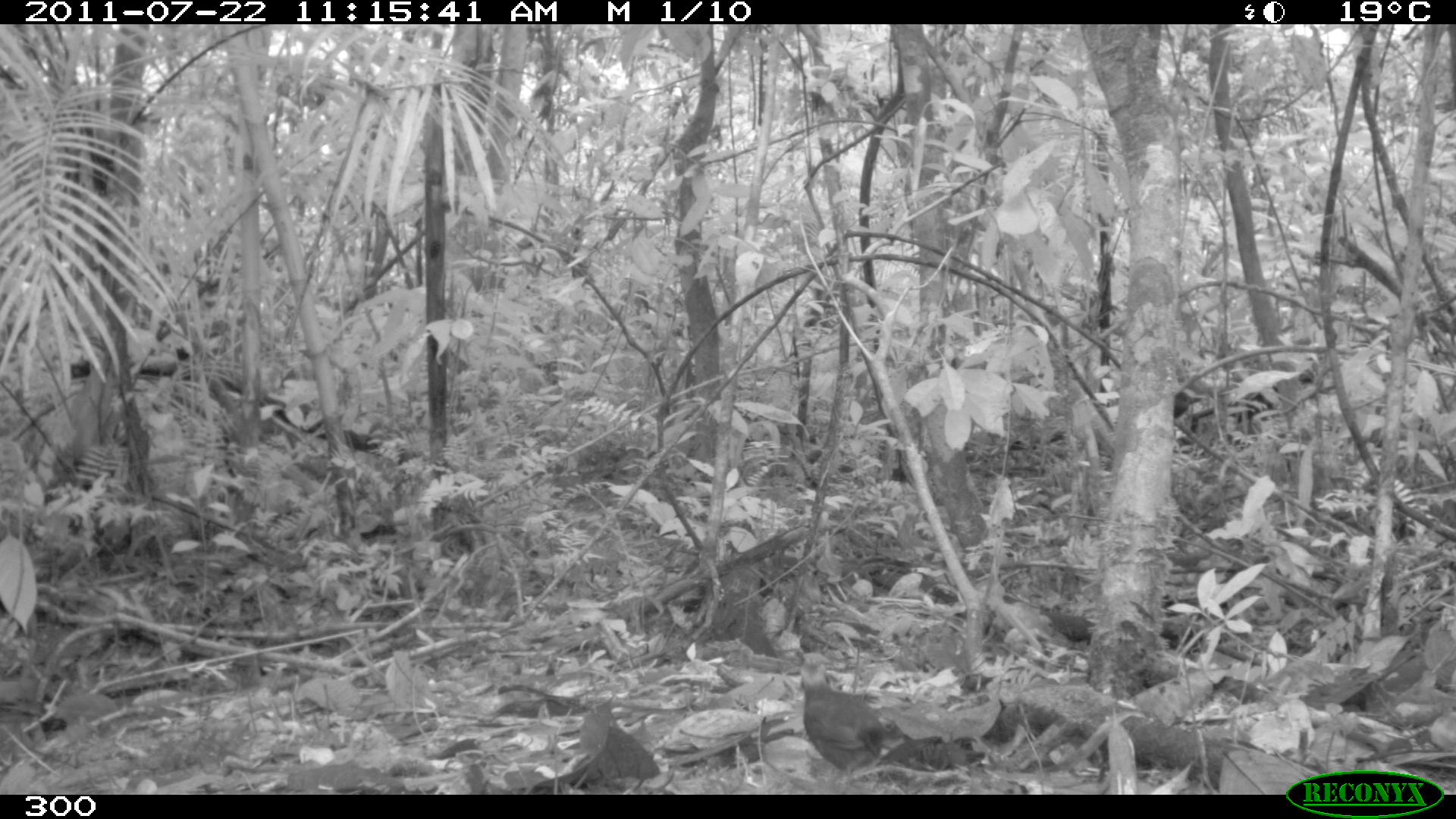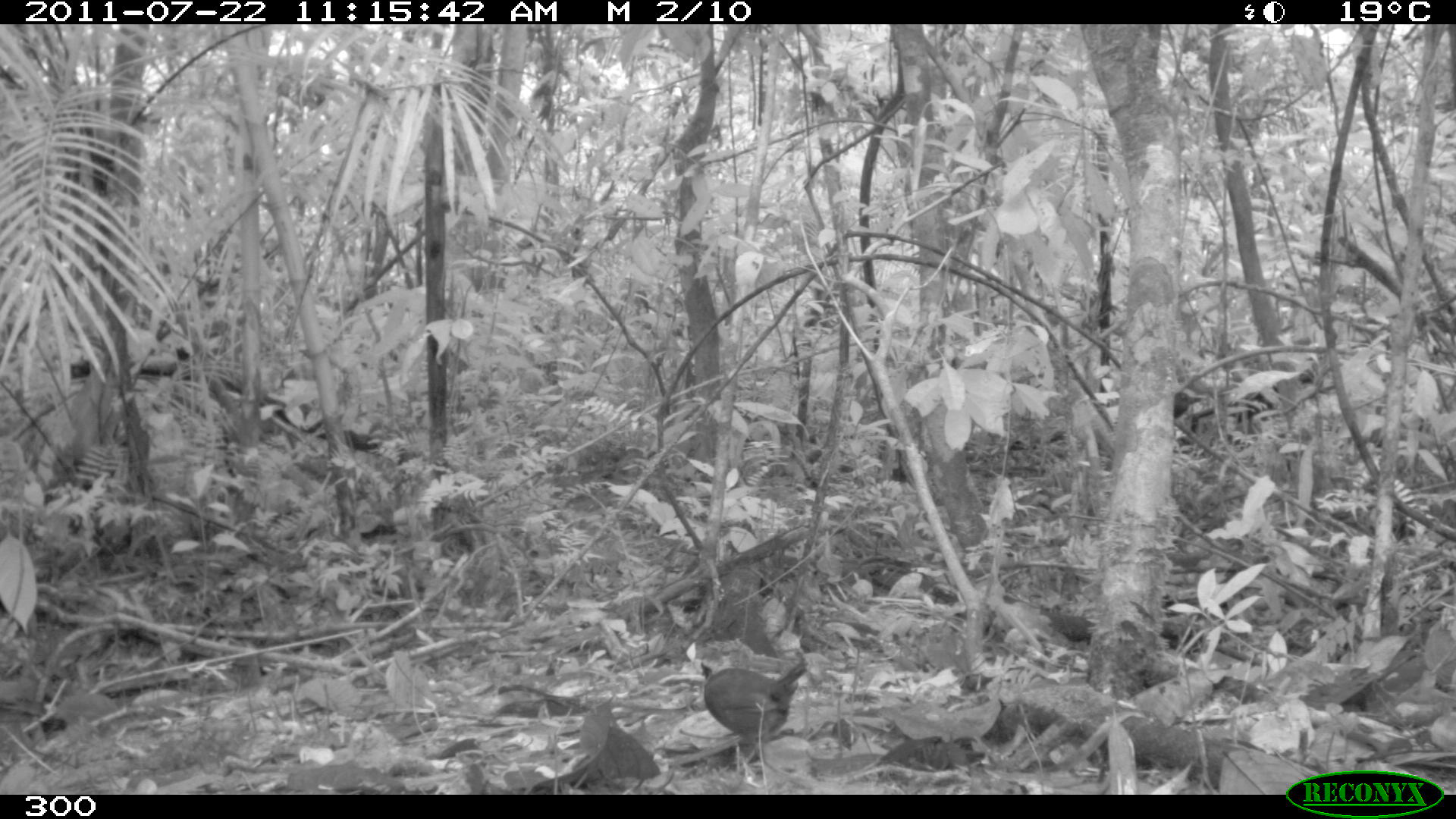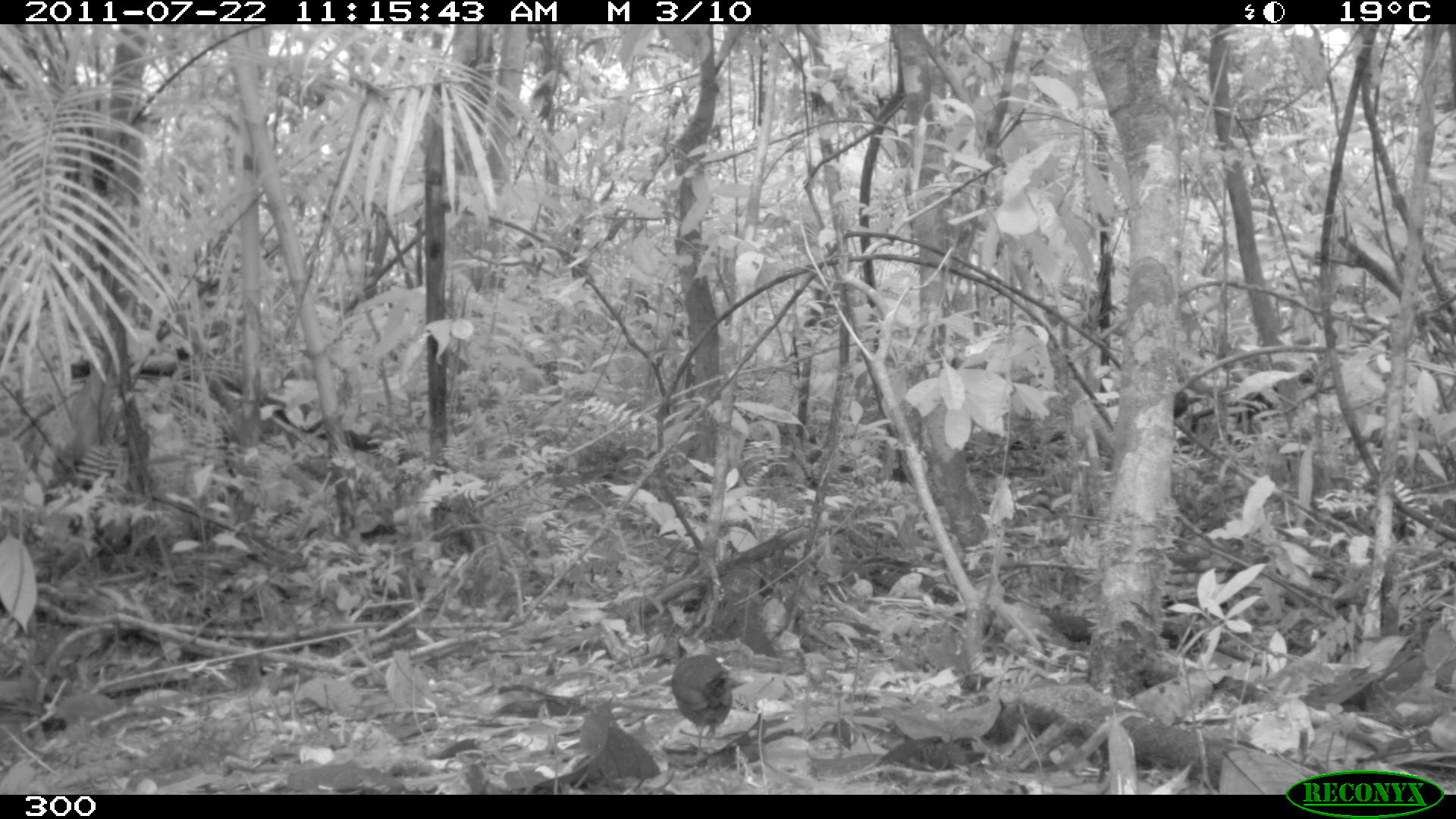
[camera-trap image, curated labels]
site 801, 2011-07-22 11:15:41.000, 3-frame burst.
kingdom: Animalia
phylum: Chordata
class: Aves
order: Passeriformes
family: Formicariidae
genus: Formicarius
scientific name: Formicarius analis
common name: black-faced antthrush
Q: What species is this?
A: Formicarius analis (black-faced antthrush).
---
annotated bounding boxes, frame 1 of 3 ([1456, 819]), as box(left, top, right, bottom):
formicarius analis: box(796, 659, 886, 774)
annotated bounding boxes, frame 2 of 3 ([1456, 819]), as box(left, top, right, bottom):
formicarius analis: box(698, 649, 810, 762)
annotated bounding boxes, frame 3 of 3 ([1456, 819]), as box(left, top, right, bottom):
formicarius analis: box(670, 635, 731, 756)